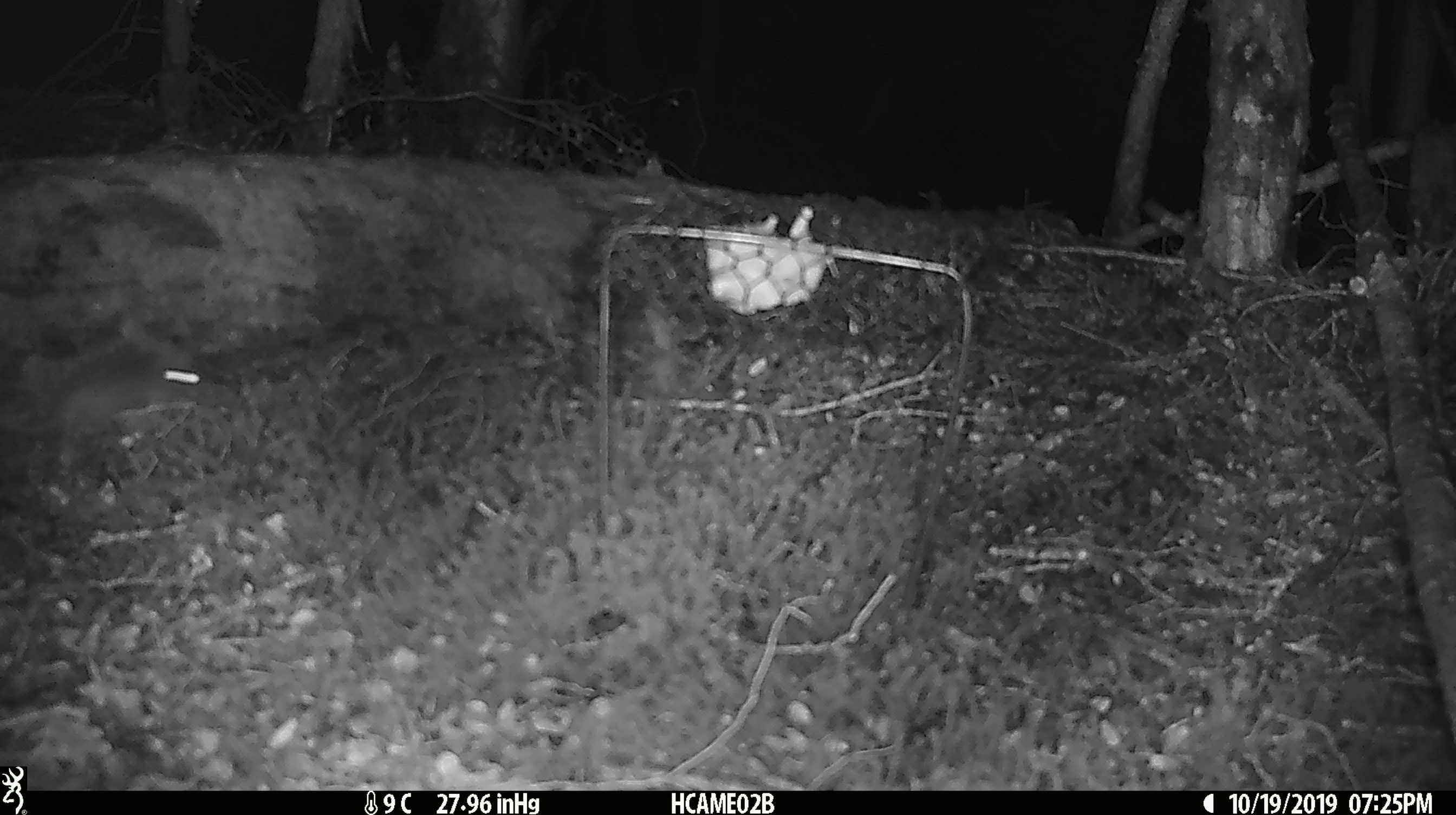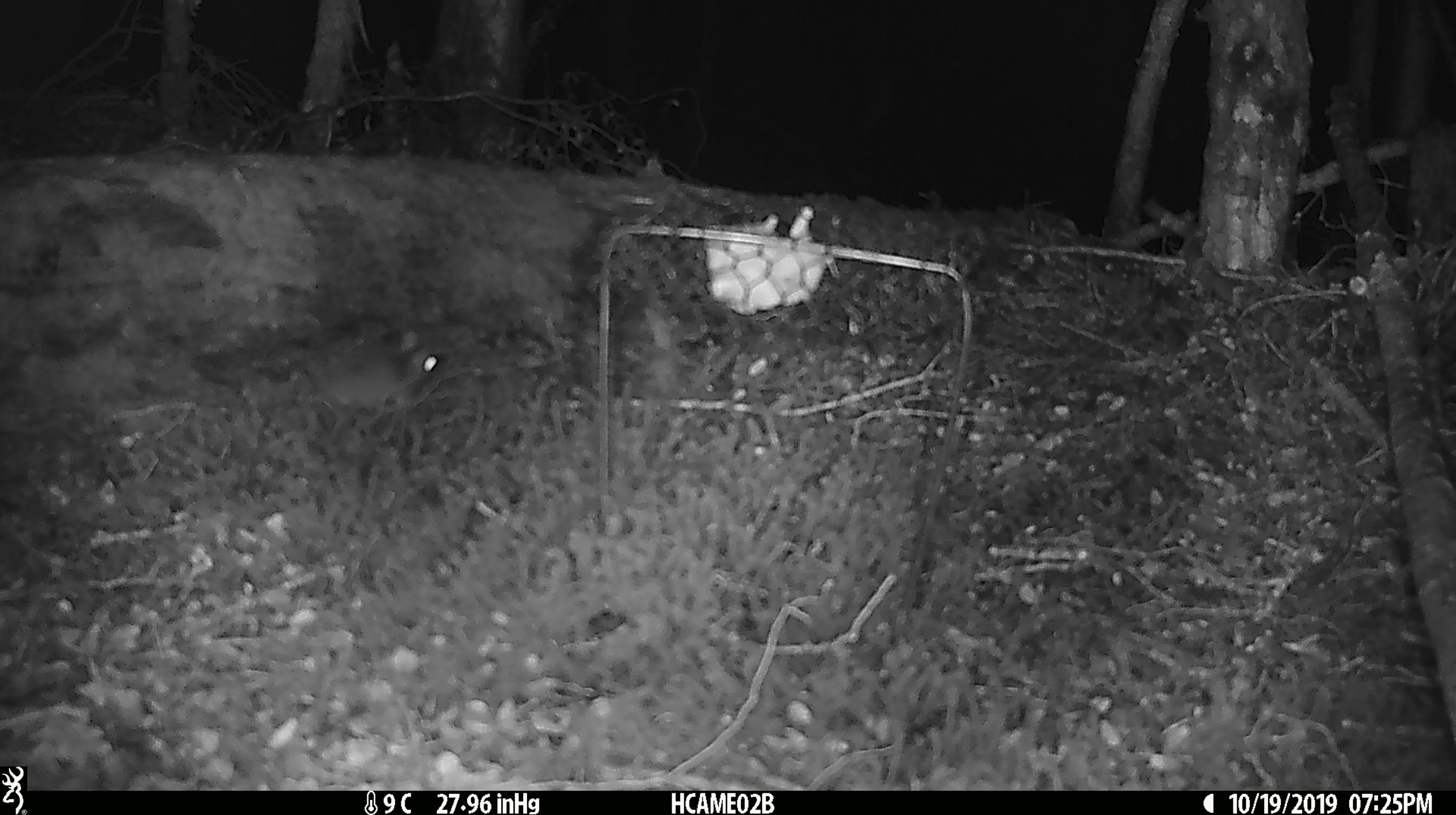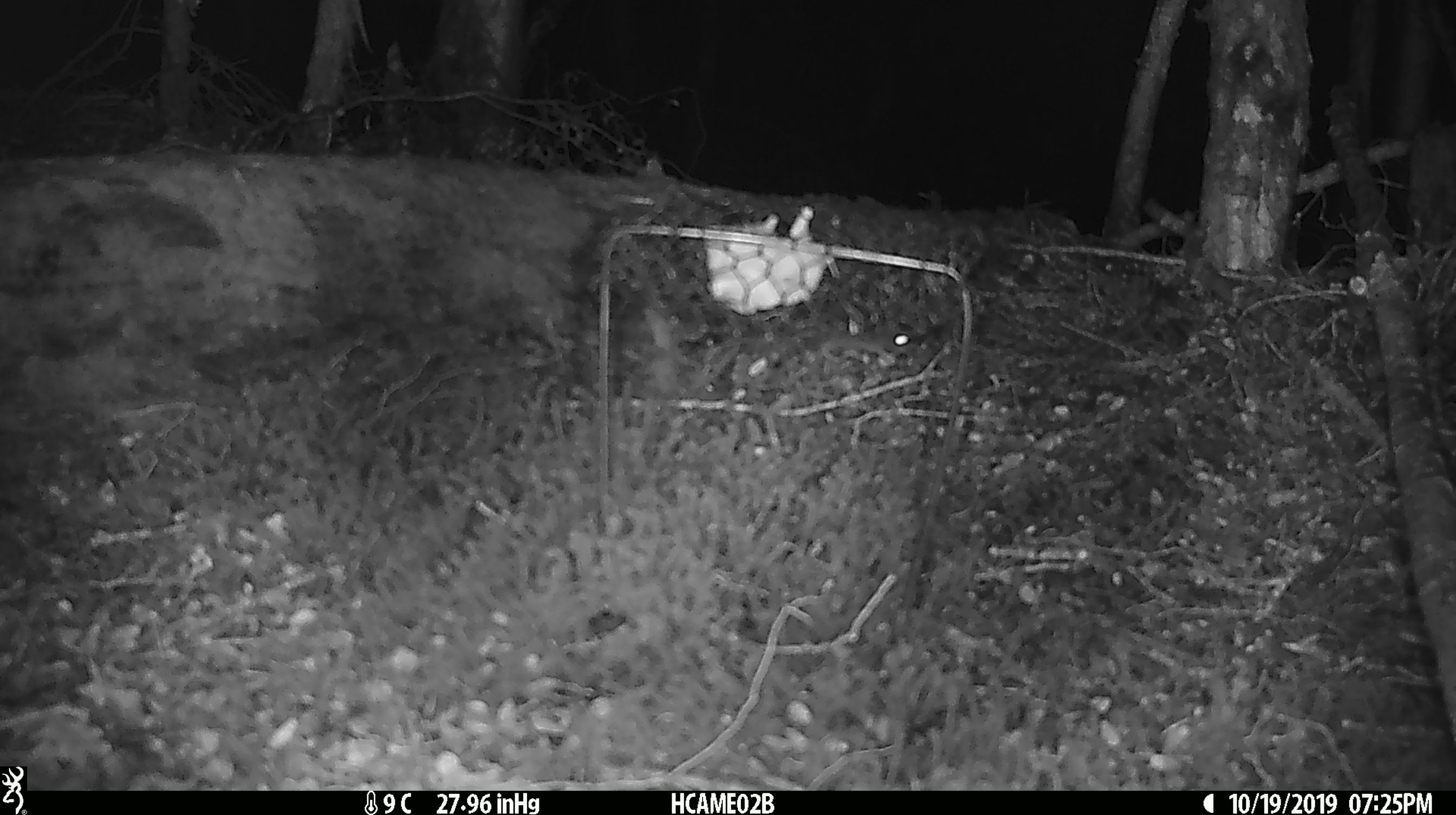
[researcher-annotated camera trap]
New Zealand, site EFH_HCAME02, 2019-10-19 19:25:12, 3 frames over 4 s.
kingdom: Animalia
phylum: Chordata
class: Mammalia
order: Rodentia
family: Muridae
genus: Mus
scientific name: Mus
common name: mouse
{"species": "mouse (Mus)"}